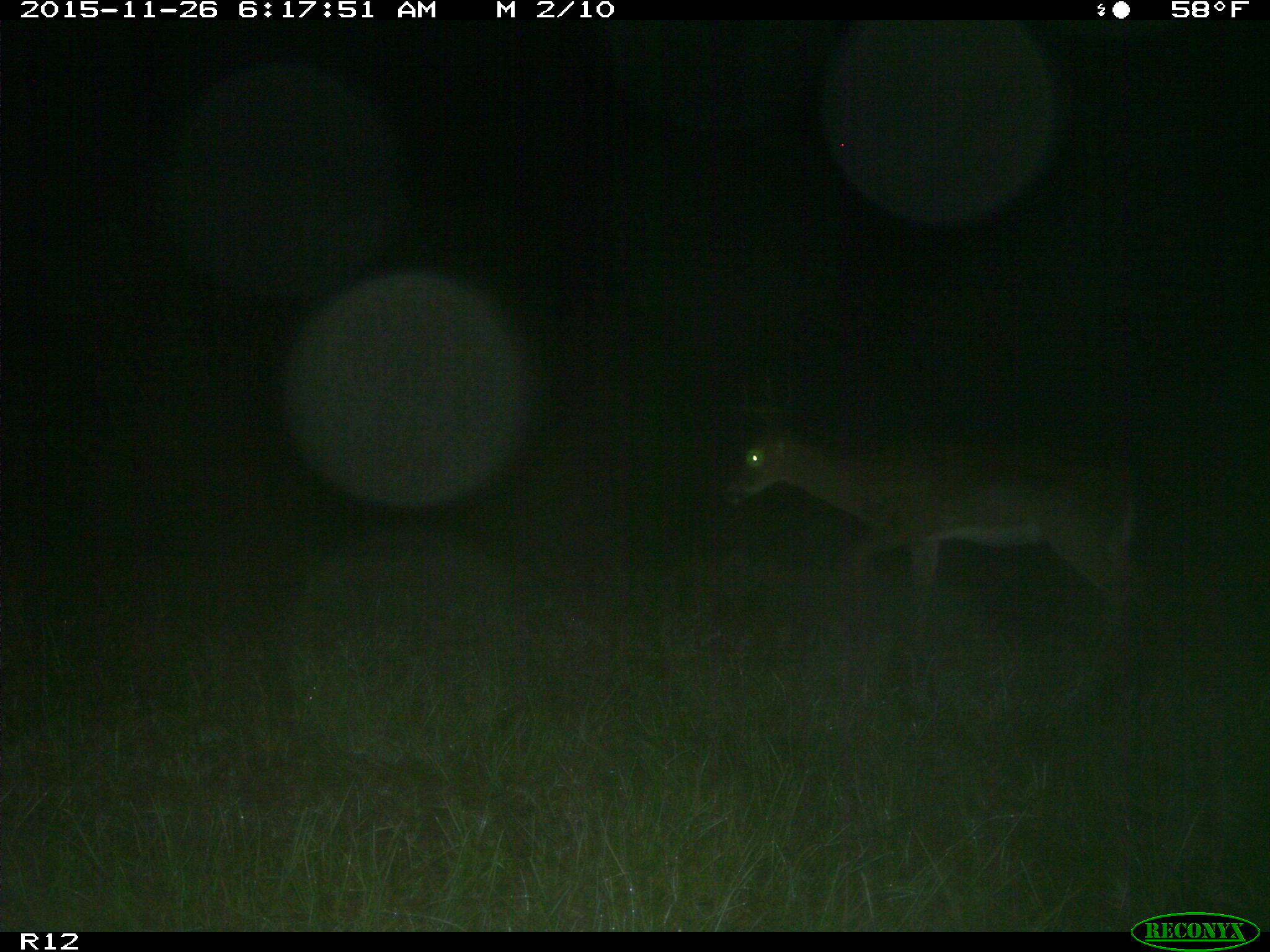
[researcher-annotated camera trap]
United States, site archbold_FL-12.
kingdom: Animalia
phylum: Chordata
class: Mammalia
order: Artiodactyla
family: Cervidae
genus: Odocoileus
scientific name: Odocoileus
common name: deer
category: unidentified deer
Unidentified deer (deer) (Odocoileus).